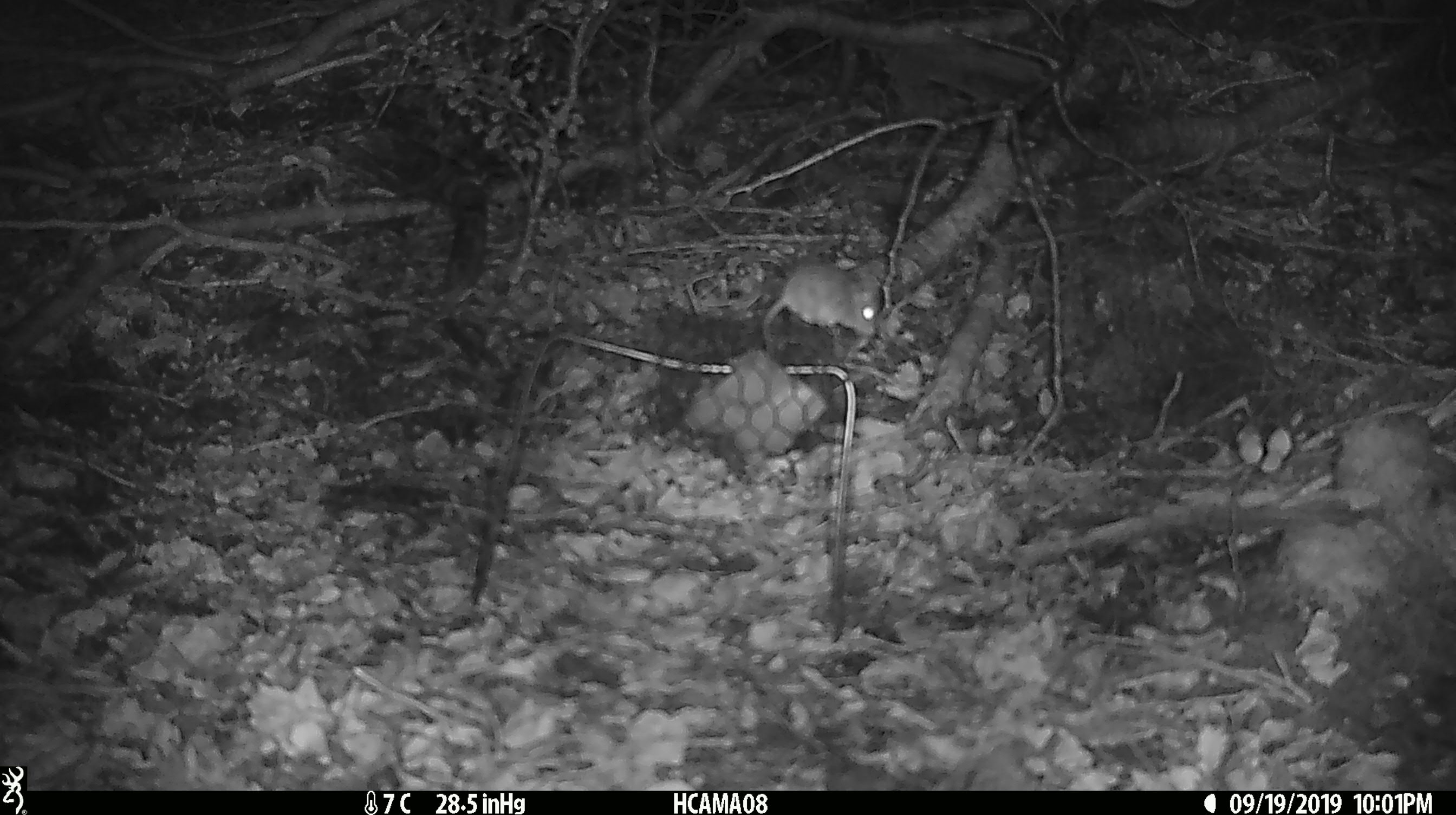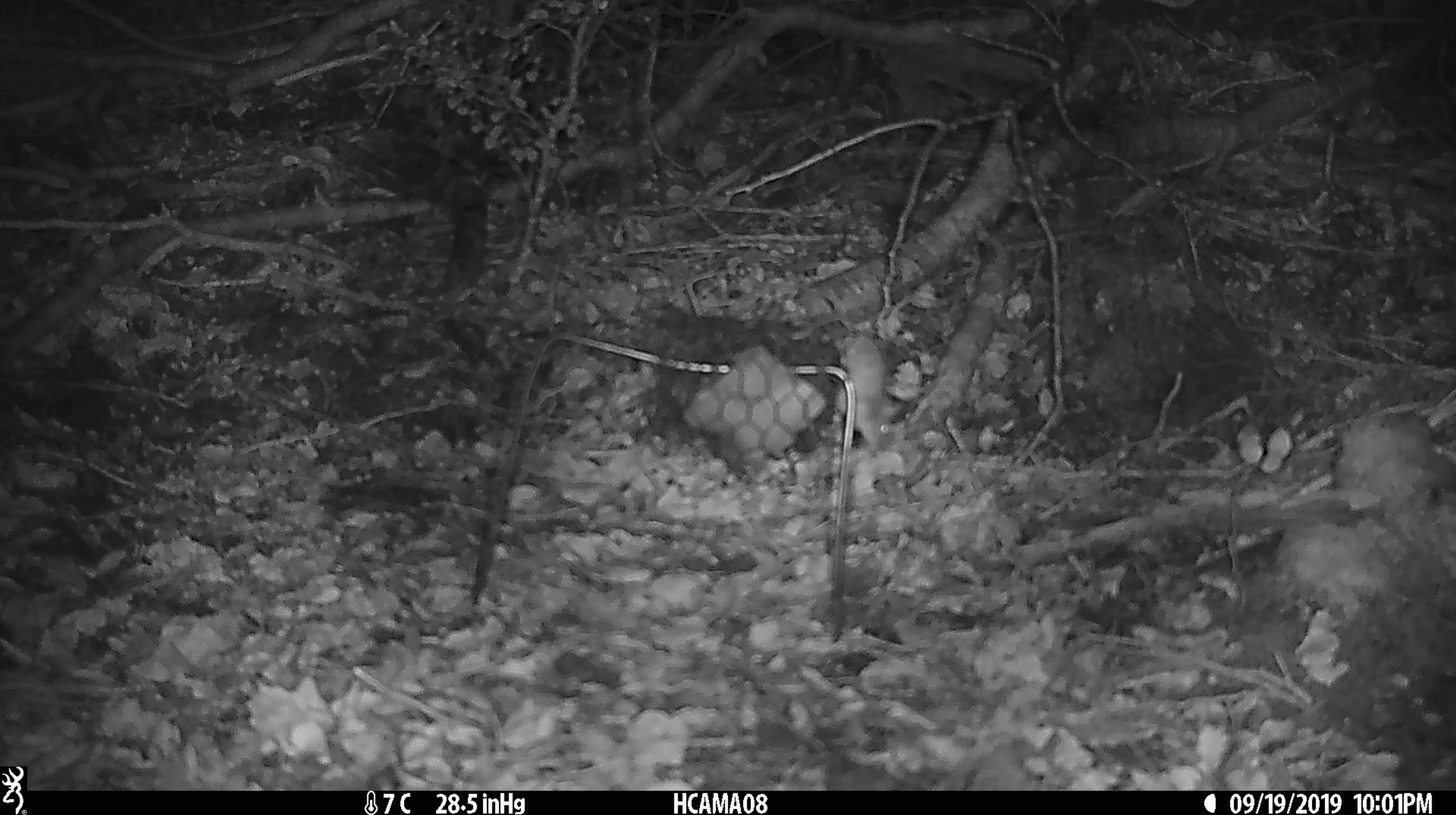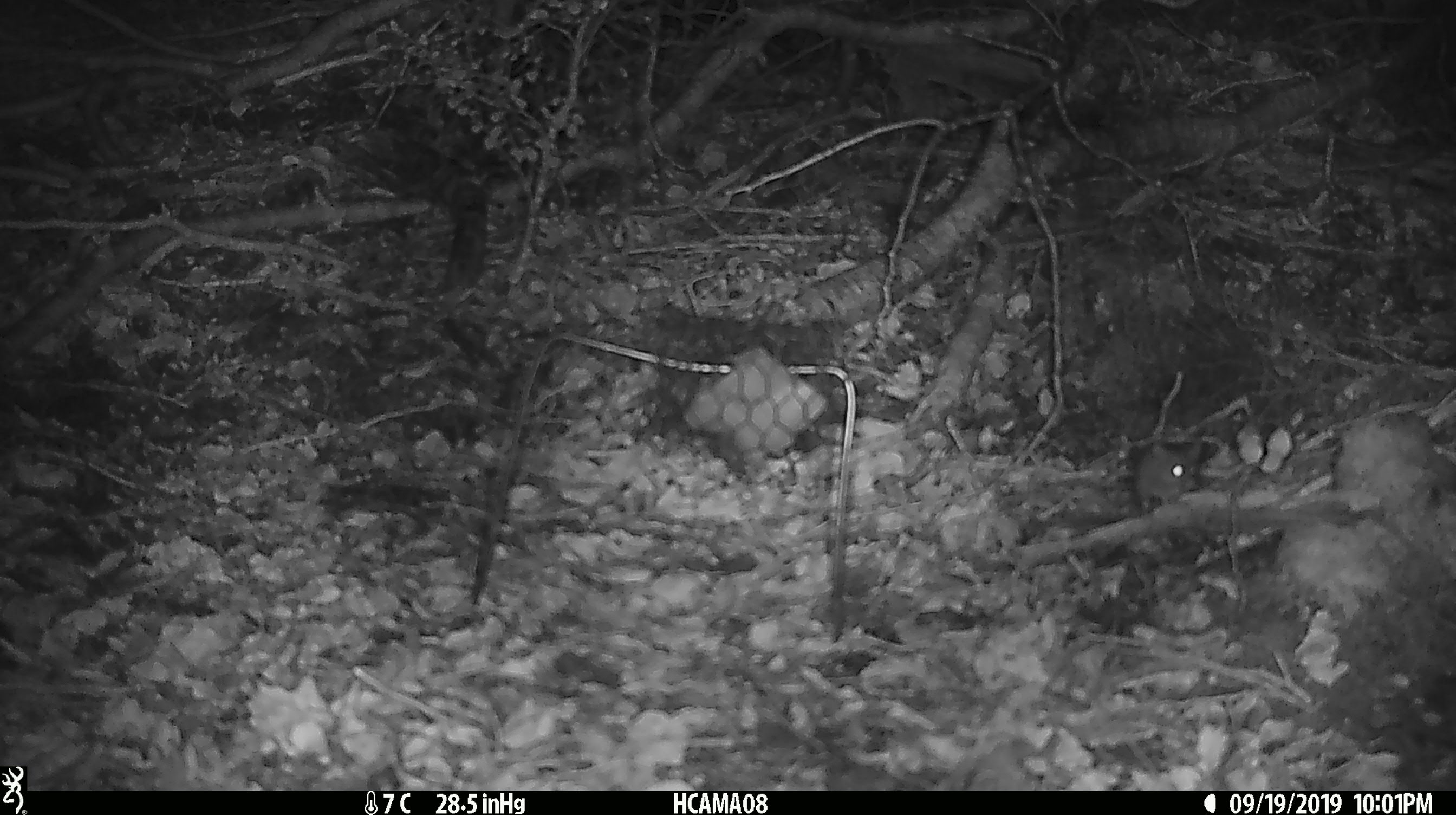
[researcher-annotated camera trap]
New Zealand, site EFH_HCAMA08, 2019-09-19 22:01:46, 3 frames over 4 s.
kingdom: Animalia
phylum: Chordata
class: Mammalia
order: Rodentia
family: Muridae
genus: Mus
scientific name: Mus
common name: mouse